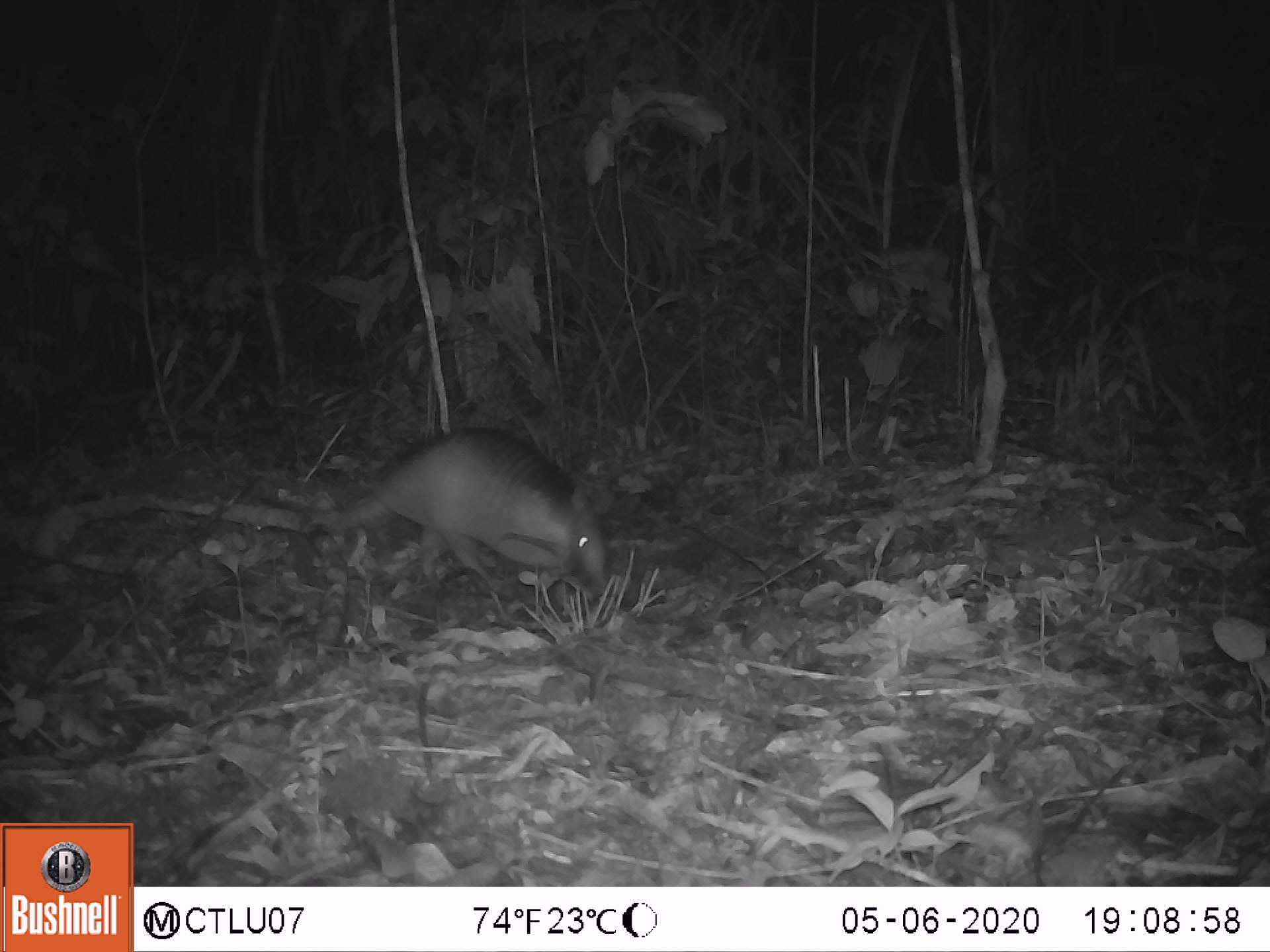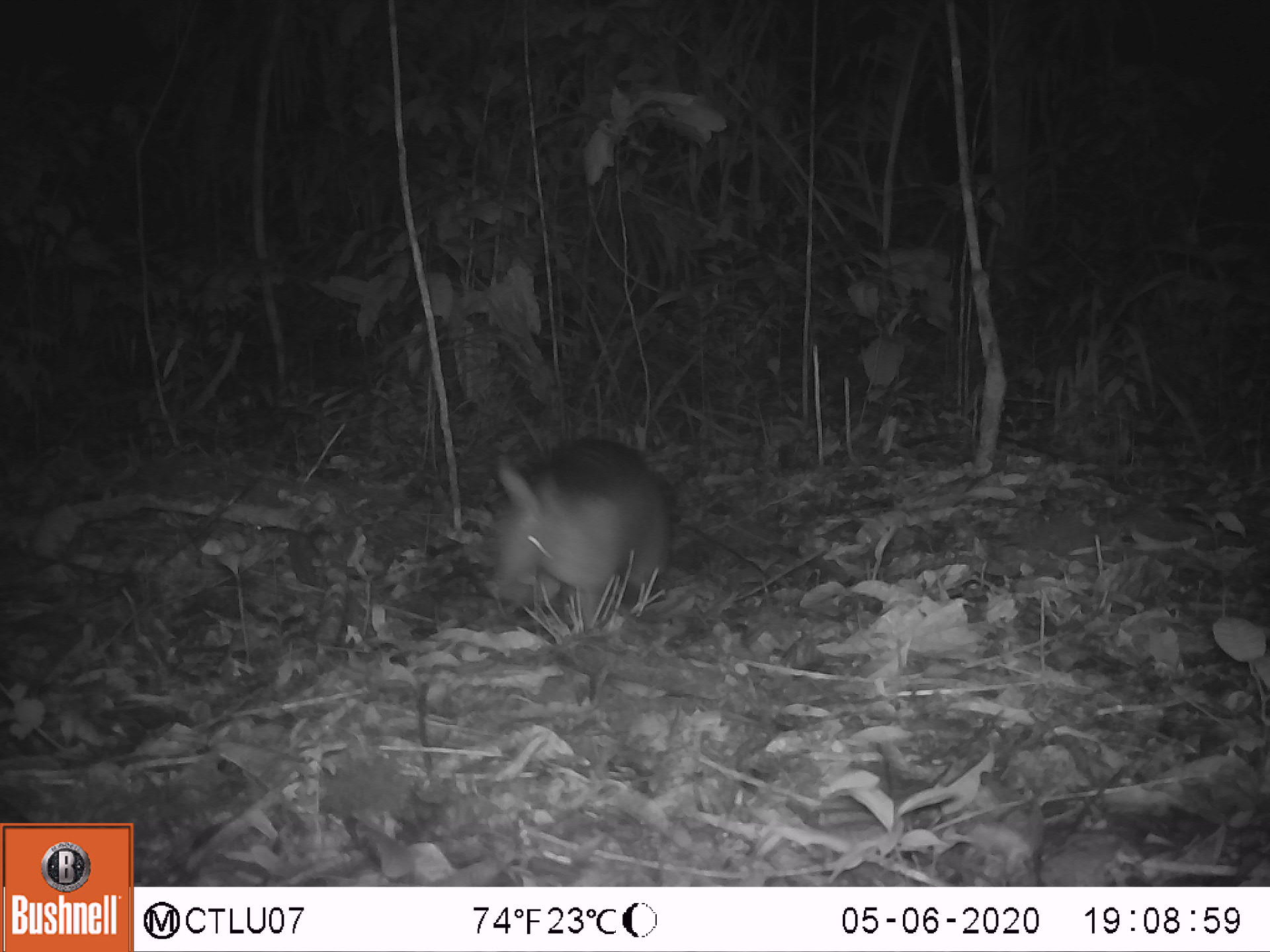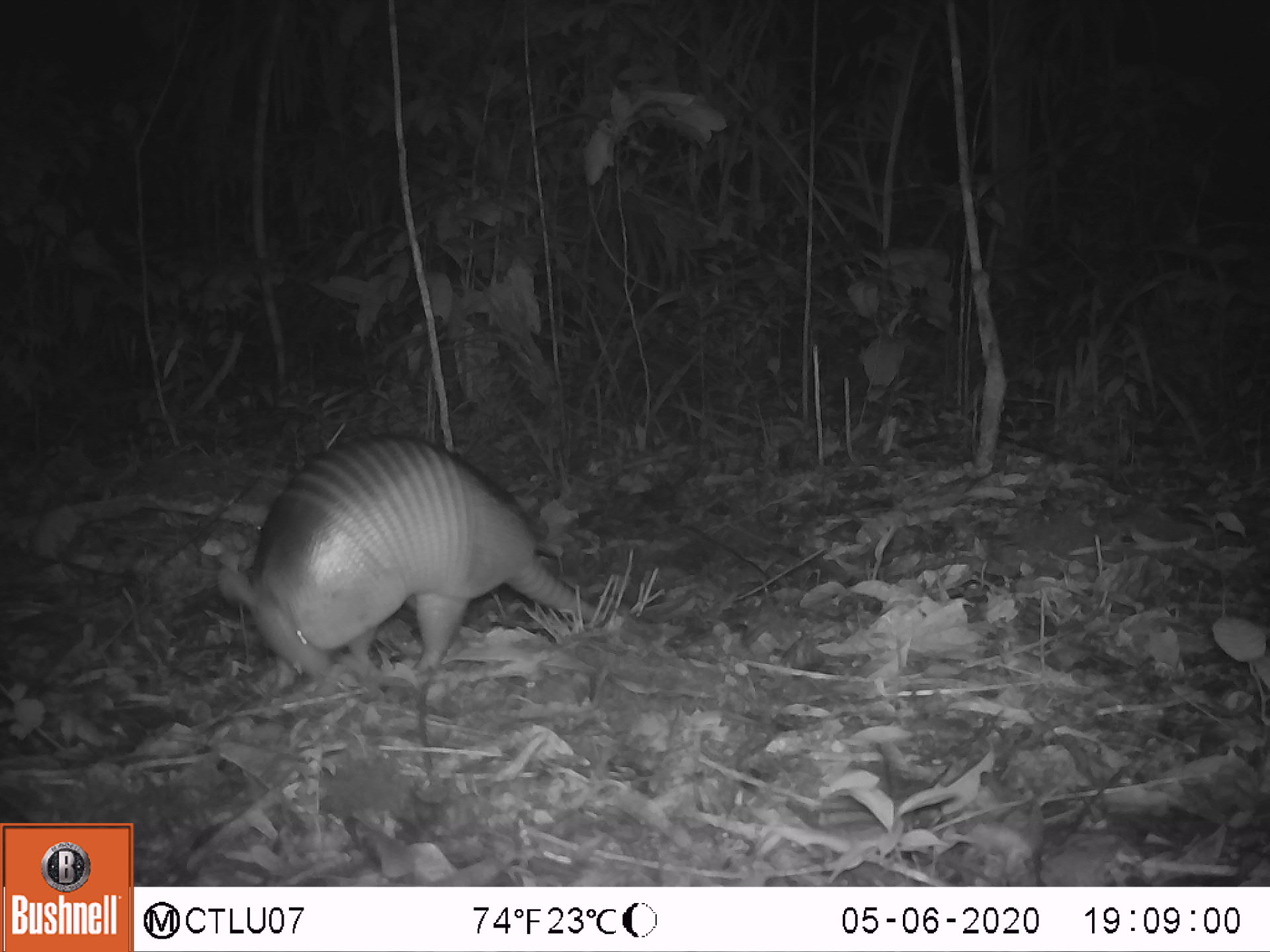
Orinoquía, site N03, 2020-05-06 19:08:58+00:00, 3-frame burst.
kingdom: Animalia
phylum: Chordata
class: Mammalia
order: Cingulata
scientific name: Cingulata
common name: armadillo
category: unknown armadillo